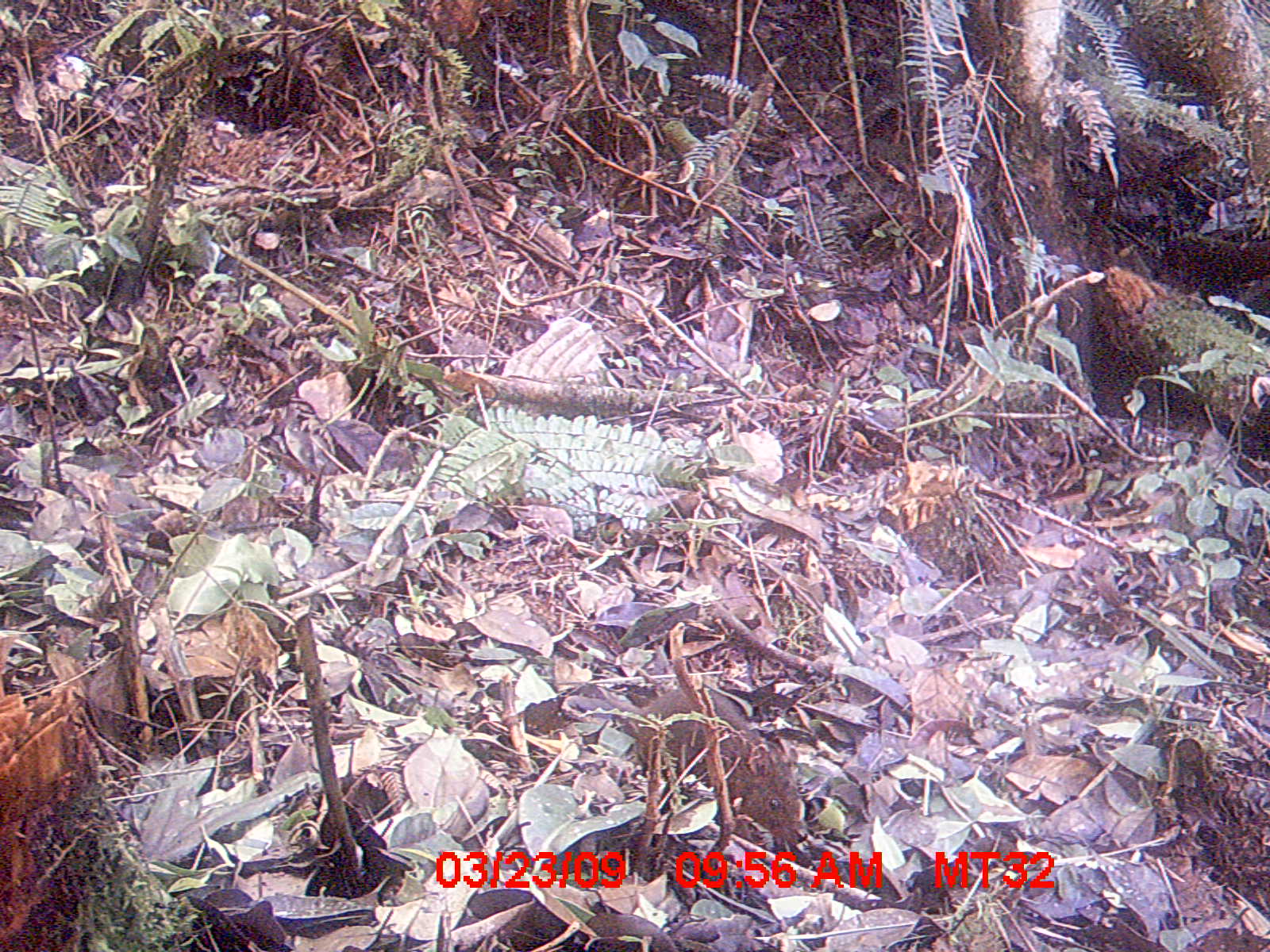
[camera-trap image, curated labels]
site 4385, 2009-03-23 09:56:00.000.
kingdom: Animalia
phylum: Chordata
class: Mammalia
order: Rodentia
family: Nesomyidae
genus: Nesomys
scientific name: Nesomys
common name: nesomys rodents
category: nesomys sp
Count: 1.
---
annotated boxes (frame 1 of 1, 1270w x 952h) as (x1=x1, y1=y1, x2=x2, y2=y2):
nesomys sp: (x1=596, y1=684, x2=802, y2=841)